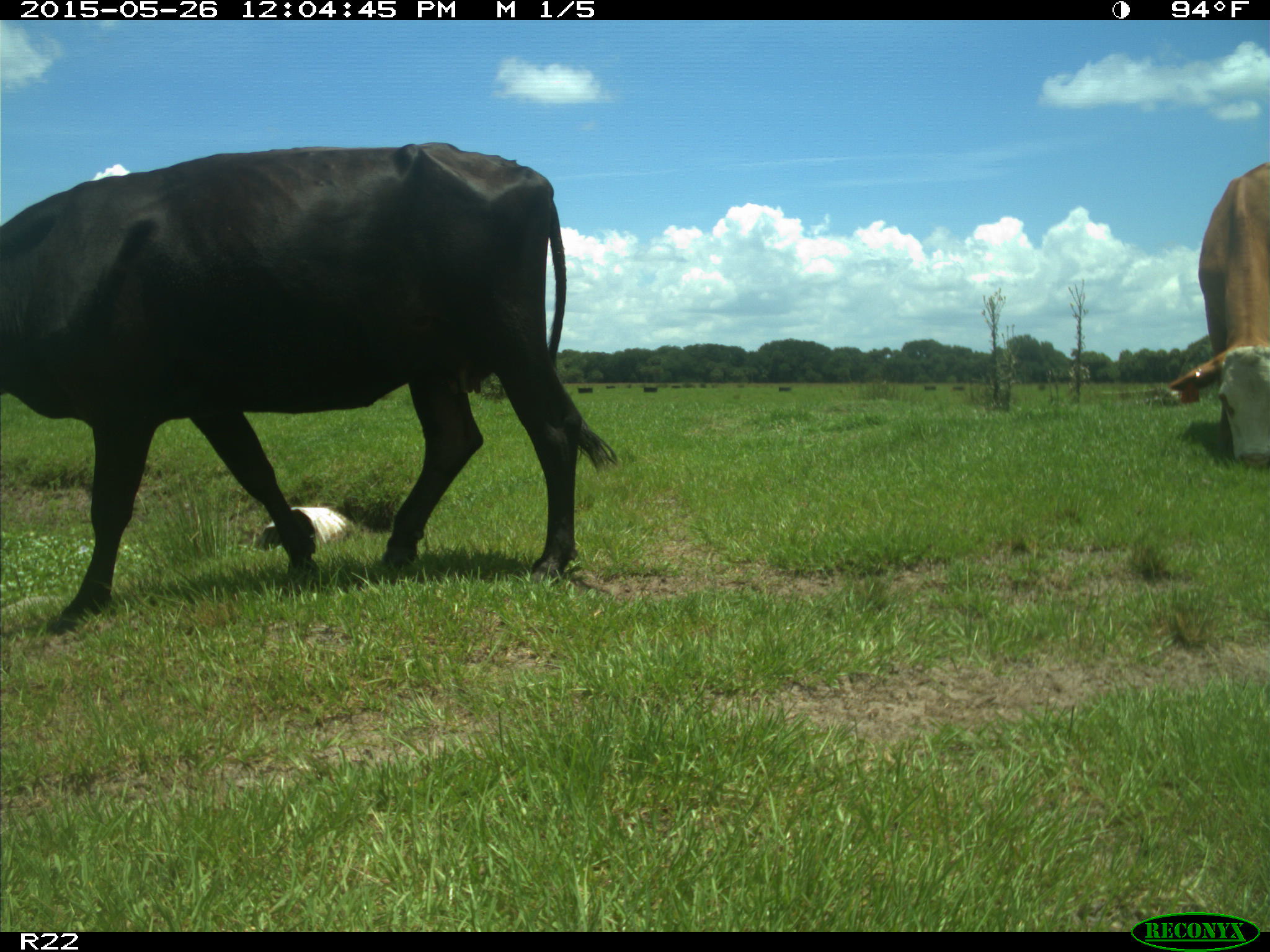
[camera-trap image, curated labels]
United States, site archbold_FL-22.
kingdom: Animalia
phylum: Chordata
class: Mammalia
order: Artiodactyla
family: Bovidae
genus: Bos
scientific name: Bos taurus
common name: domestic cow